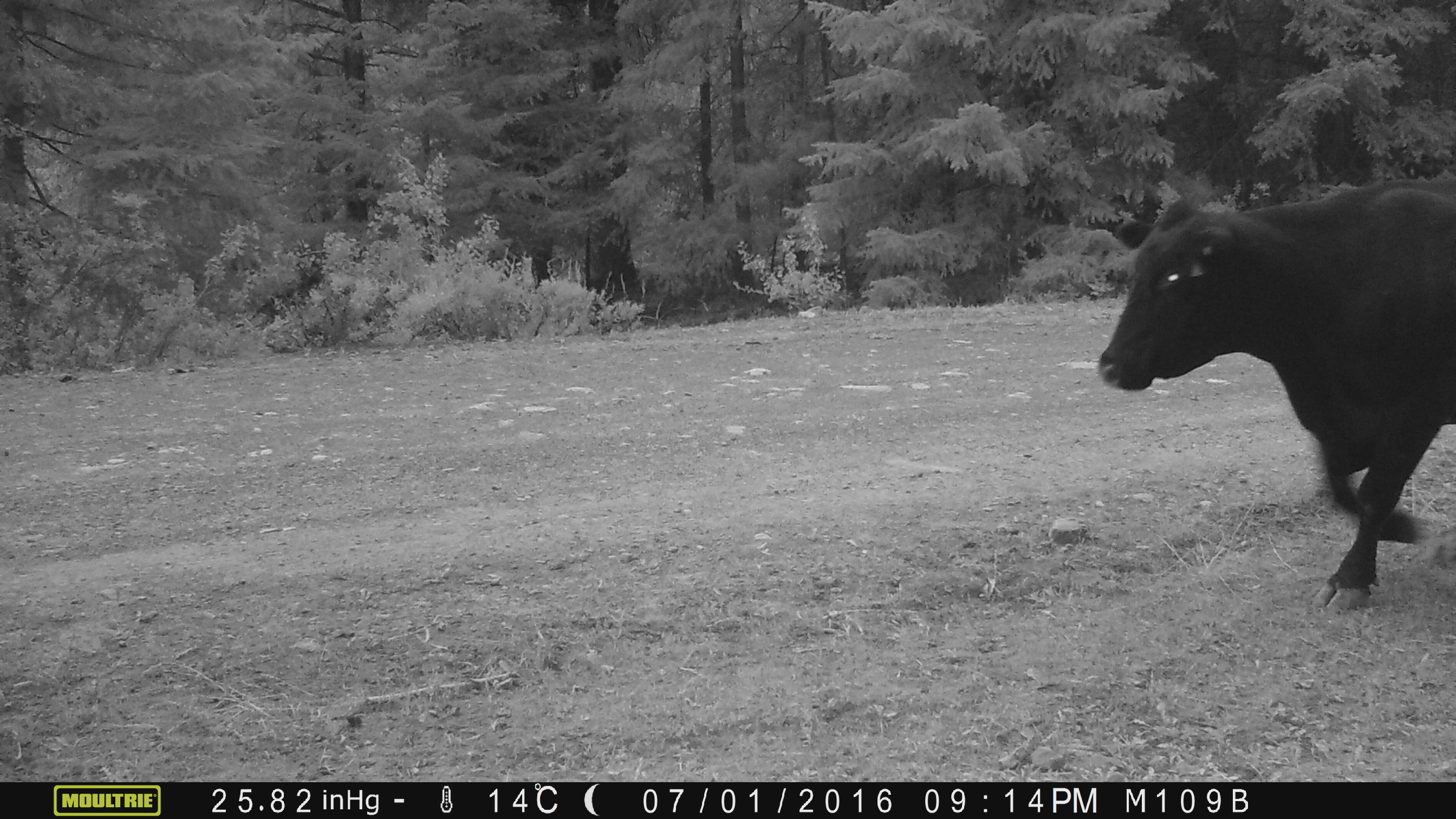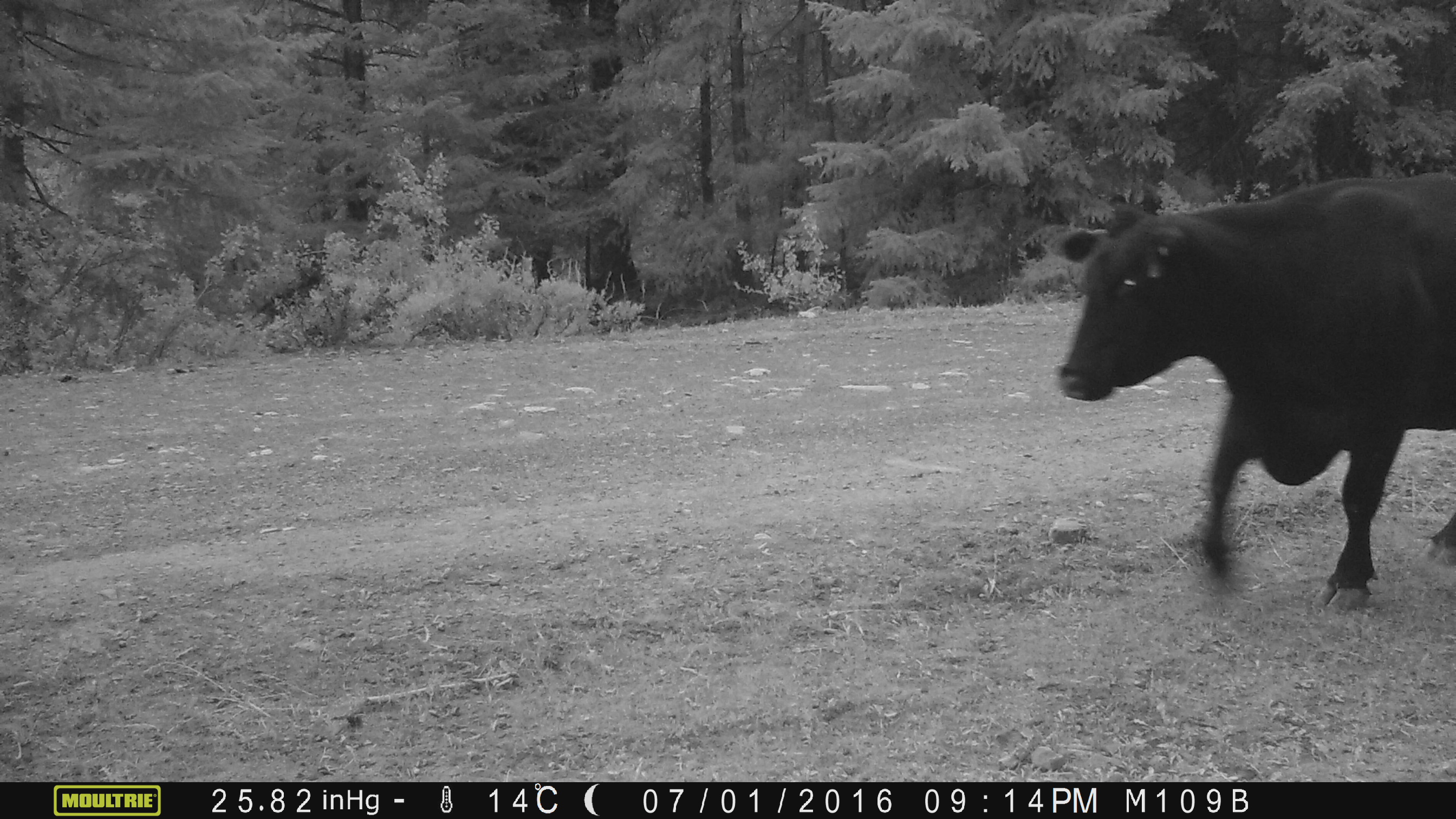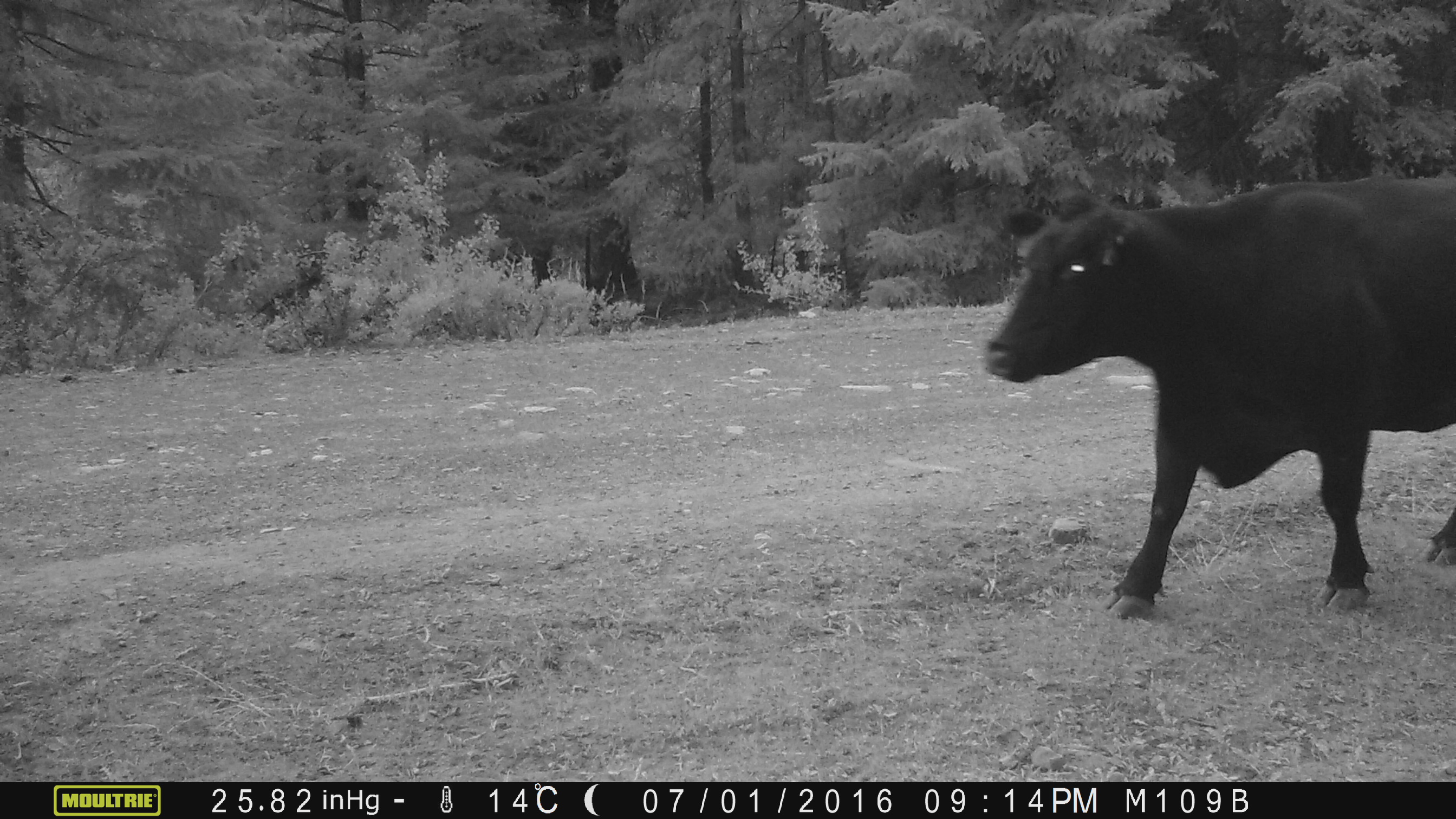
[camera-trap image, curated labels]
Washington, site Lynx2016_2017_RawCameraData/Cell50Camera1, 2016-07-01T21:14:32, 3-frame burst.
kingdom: Animalia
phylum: Chordata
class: Mammalia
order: Artiodactyla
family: Bovidae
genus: Bos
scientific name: Bos taurus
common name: domestic cattle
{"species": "domestic cattle (Bos taurus)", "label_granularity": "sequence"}